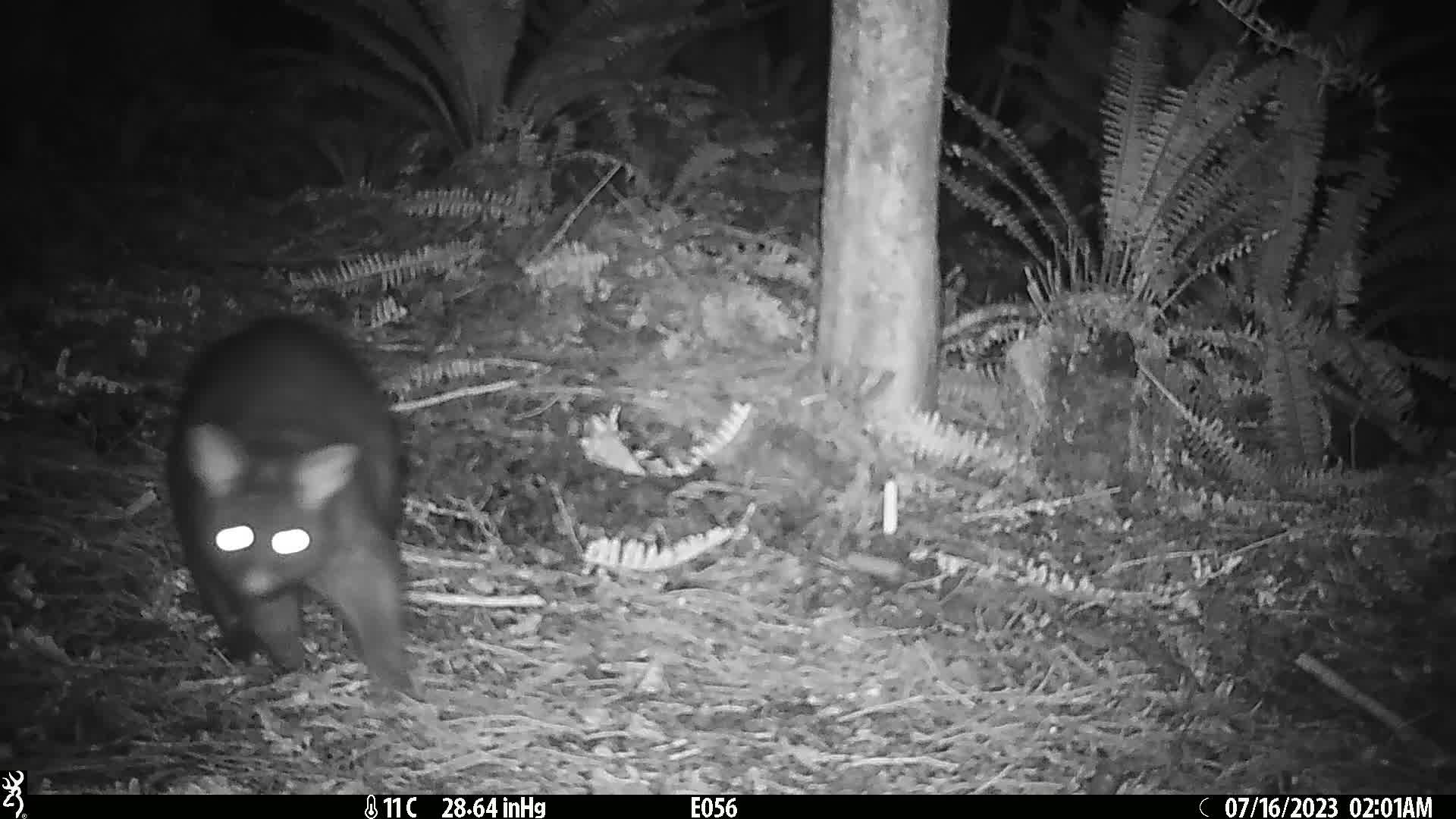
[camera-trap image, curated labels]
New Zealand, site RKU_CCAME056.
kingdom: Animalia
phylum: Chordata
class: Mammalia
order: Diprotodontia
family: Phalangeridae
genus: Trichosurus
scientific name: Trichosurus vulpecula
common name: common brushtail possum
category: possum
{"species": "possum (common brushtail possum) (Trichosurus vulpecula)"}